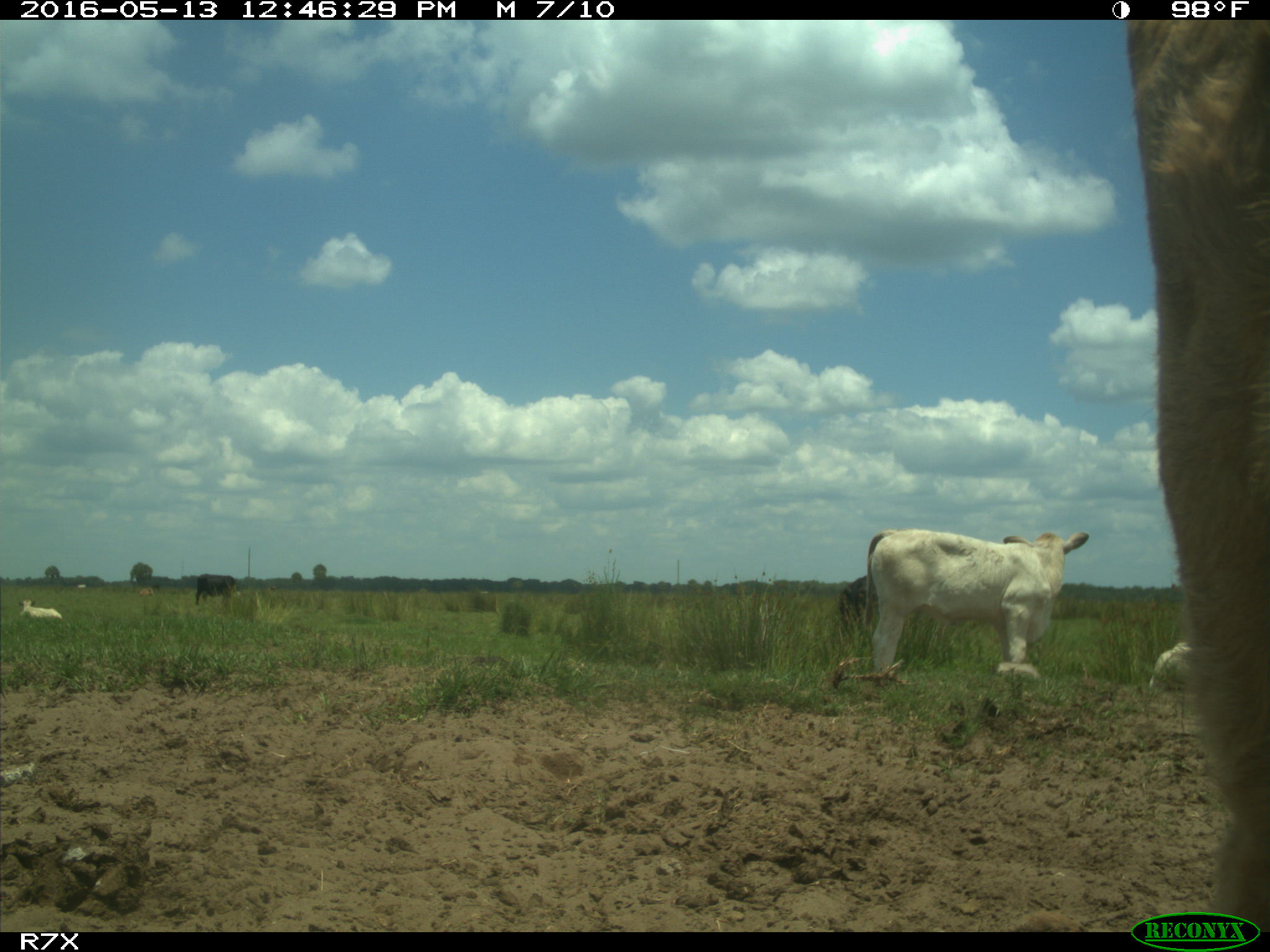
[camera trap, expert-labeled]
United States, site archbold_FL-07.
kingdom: Animalia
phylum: Chordata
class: Mammalia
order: Artiodactyla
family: Bovidae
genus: Bos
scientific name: Bos taurus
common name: domestic cow